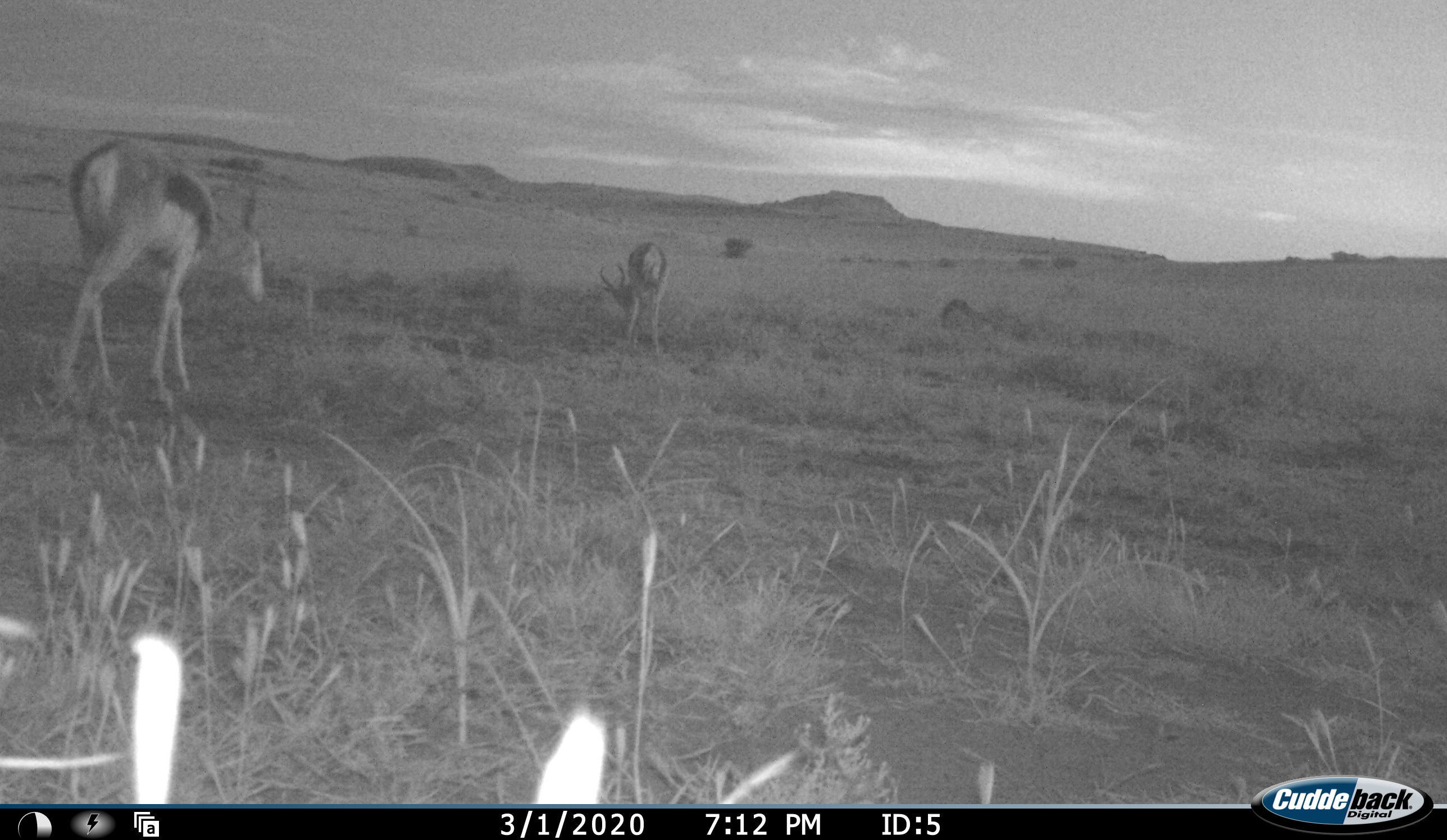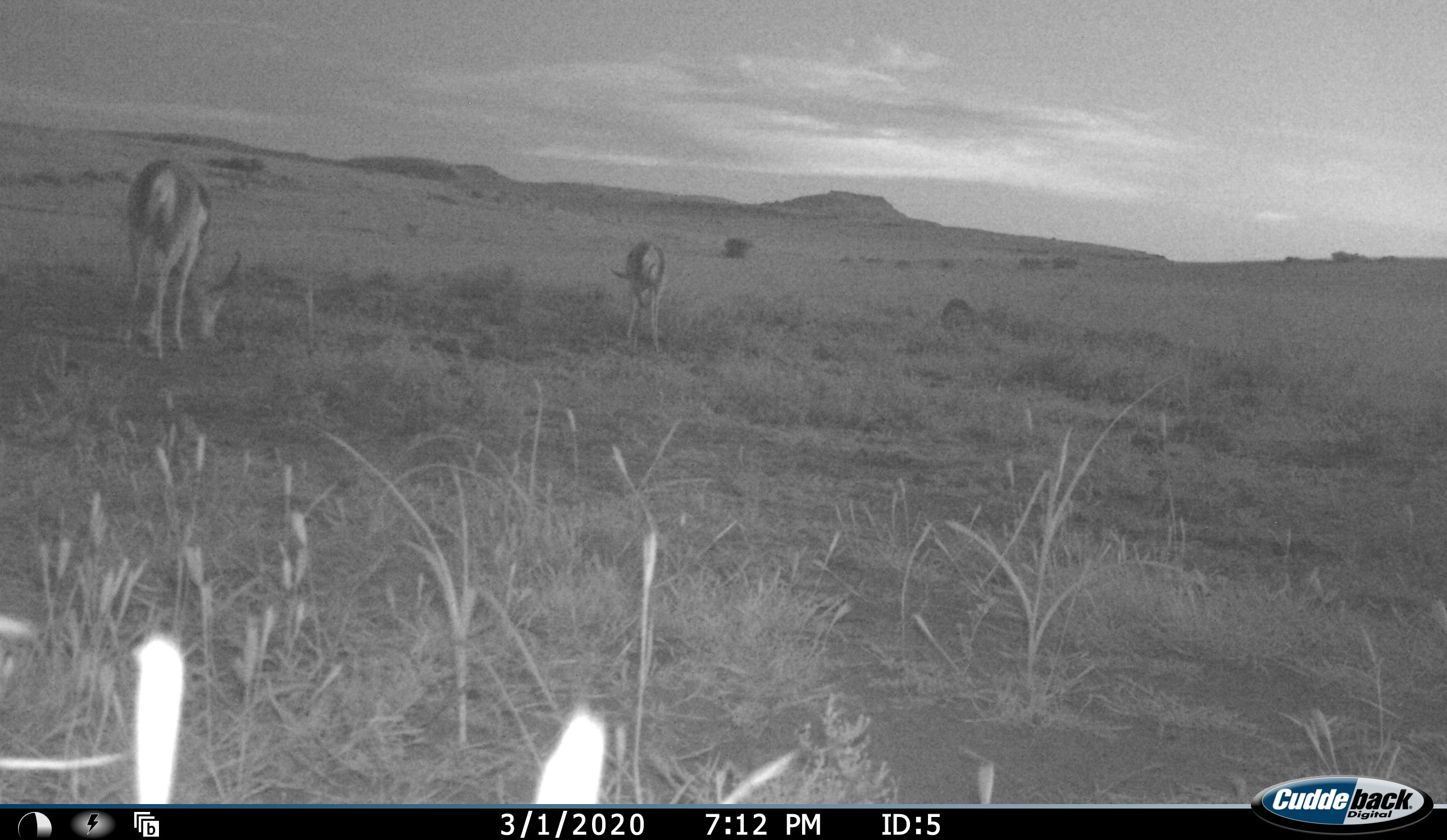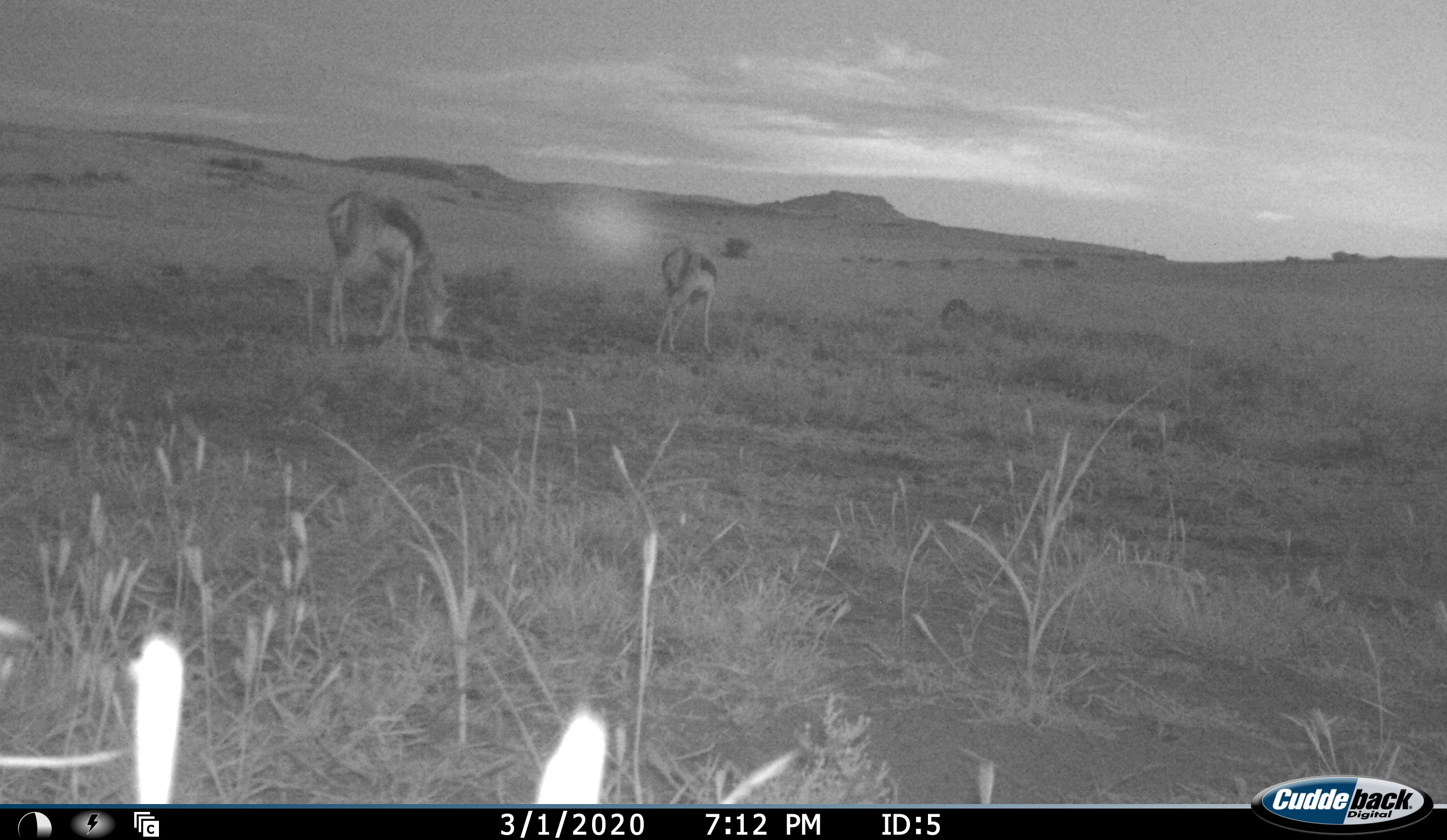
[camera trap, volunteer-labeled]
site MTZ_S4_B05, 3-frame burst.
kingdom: Animalia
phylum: Chordata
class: Mammalia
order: Artiodactyla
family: Bovidae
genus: Antidorcas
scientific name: Antidorcas marsupialis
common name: springbok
Springbok (Antidorcas marsupialis), count 2. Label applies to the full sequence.